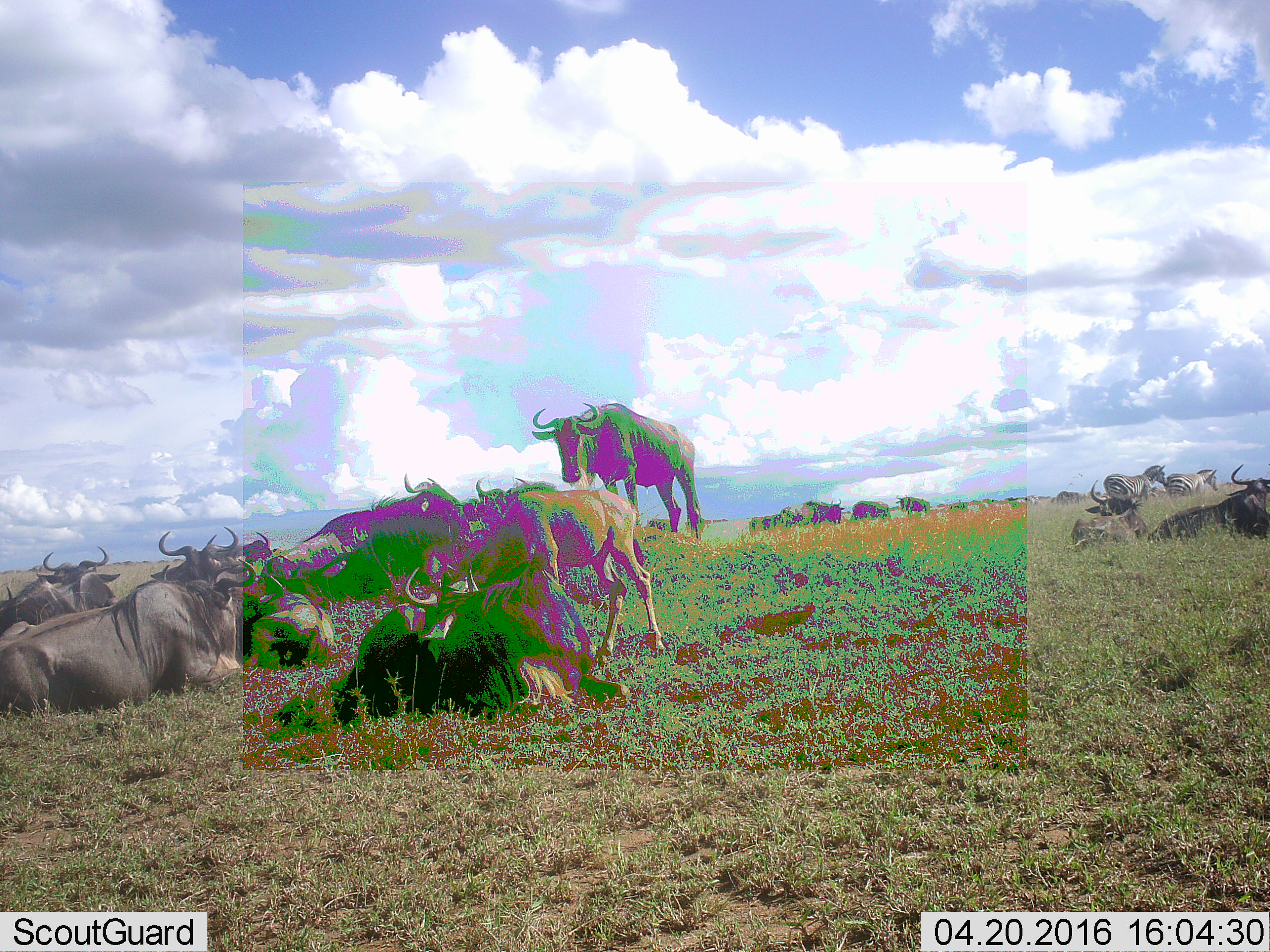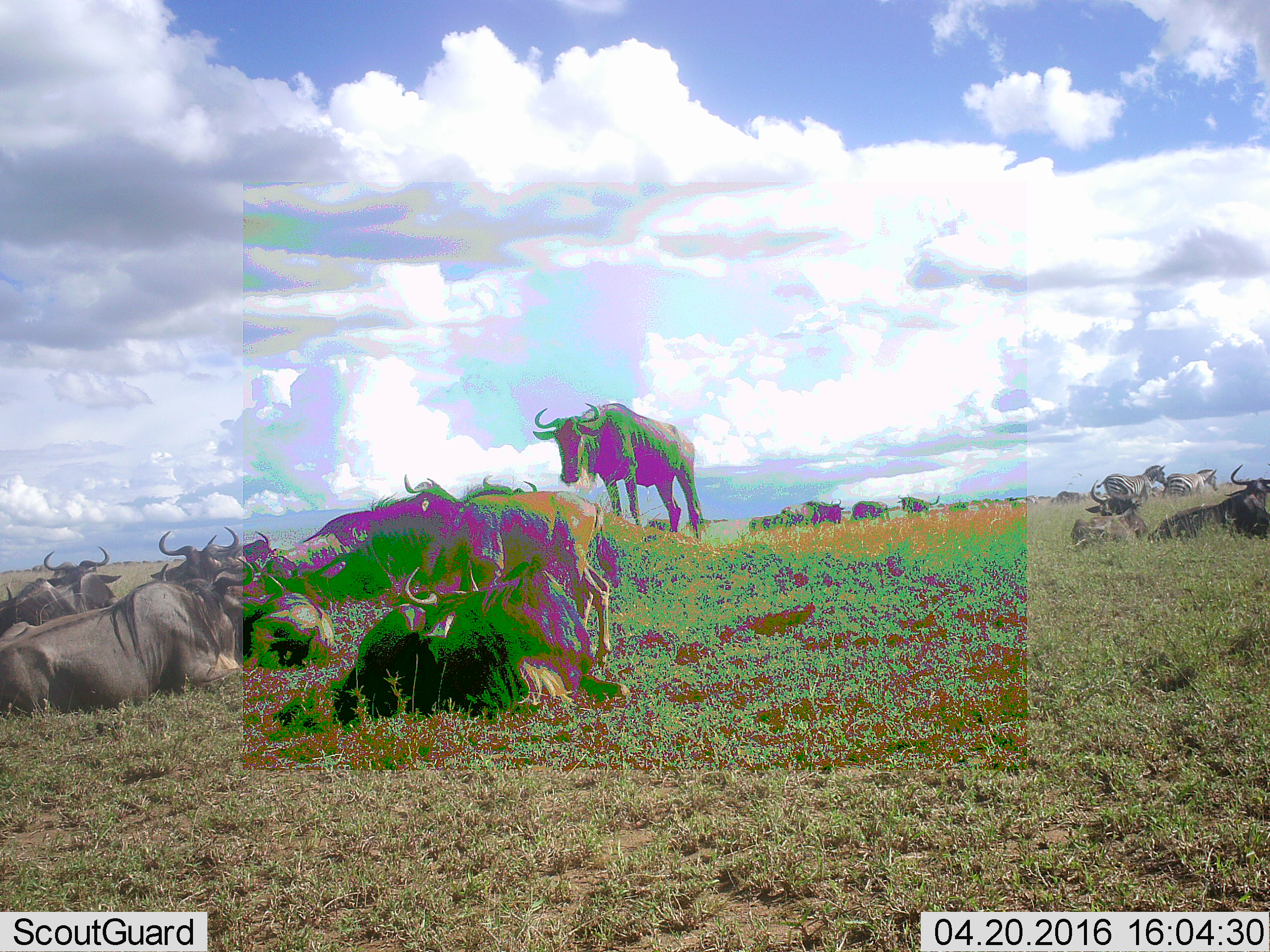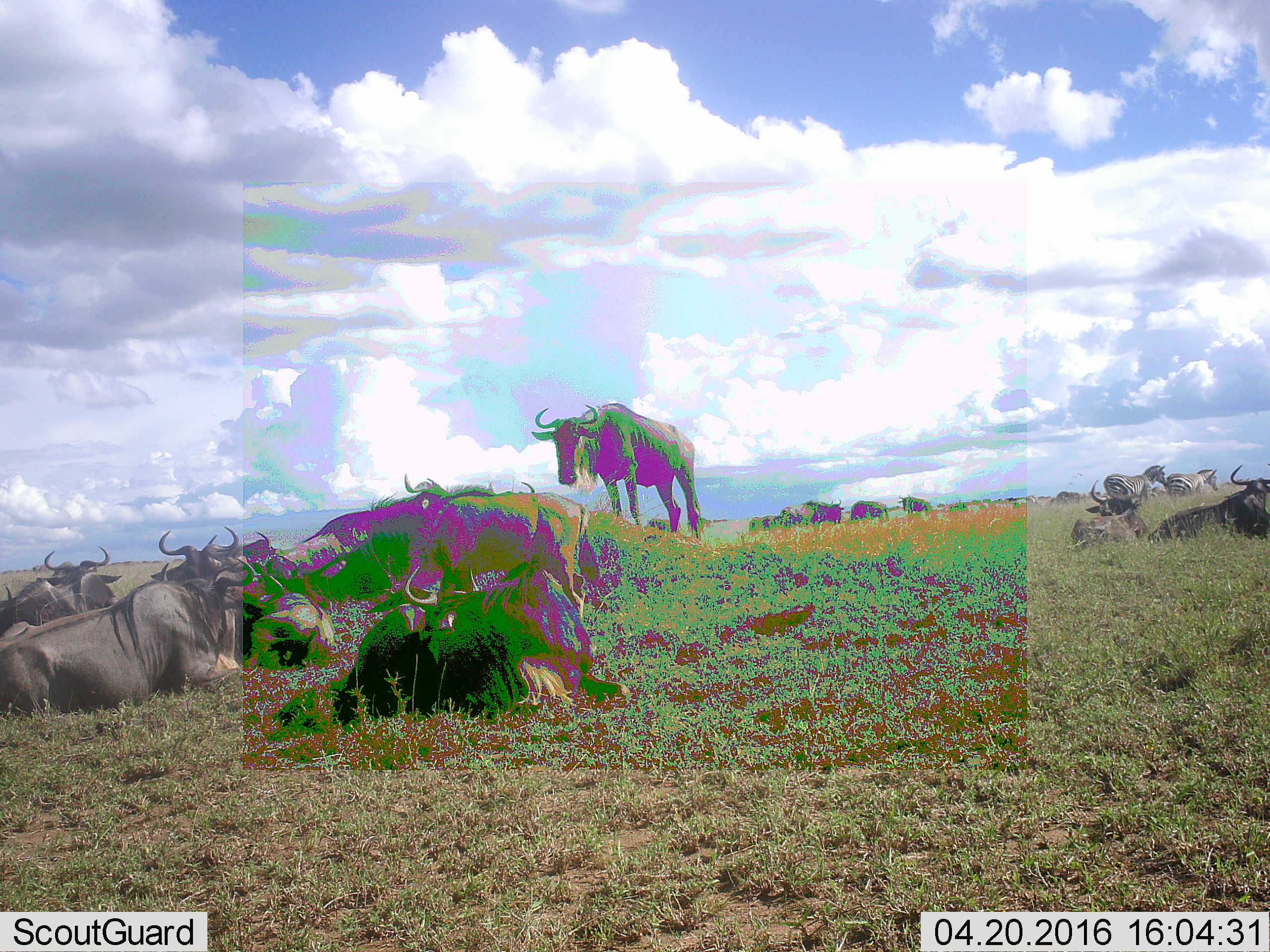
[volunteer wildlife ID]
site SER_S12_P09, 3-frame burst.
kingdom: Animalia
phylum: Chordata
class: Mammalia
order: Artiodactyla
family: Bovidae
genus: Connochaetes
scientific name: Connochaetes taurinus taurinus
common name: blue wildebeest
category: wildebeestblue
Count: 11-50.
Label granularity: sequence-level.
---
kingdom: Animalia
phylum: Chordata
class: Mammalia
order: Perissodactyla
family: Equidae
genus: Equus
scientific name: Equus quagga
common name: plains zebra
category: zebraplains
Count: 2.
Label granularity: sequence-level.